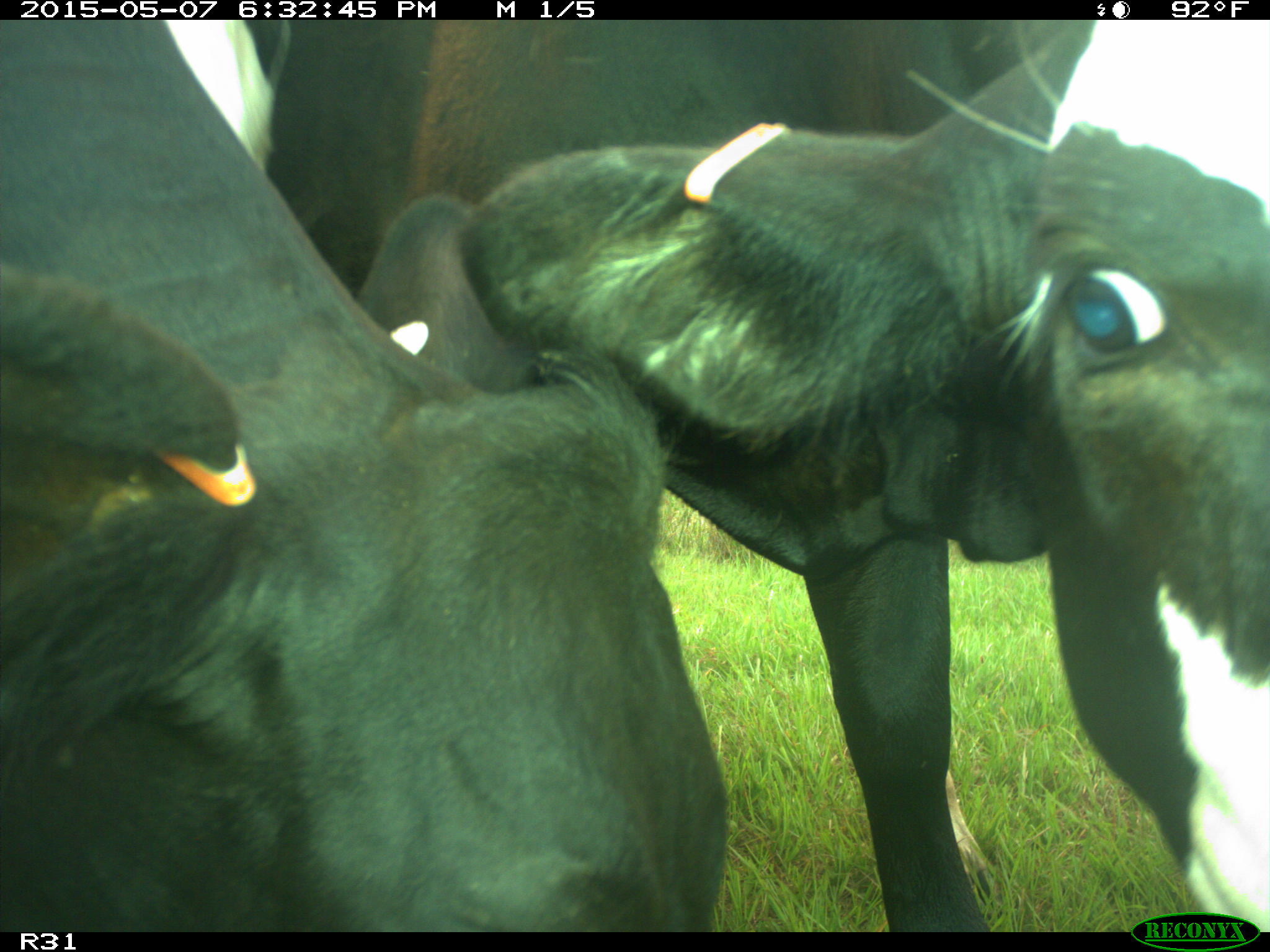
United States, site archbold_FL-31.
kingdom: Animalia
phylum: Chordata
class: Mammalia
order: Artiodactyla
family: Bovidae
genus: Bos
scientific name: Bos taurus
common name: domestic cow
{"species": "Bos taurus (domestic cow)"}